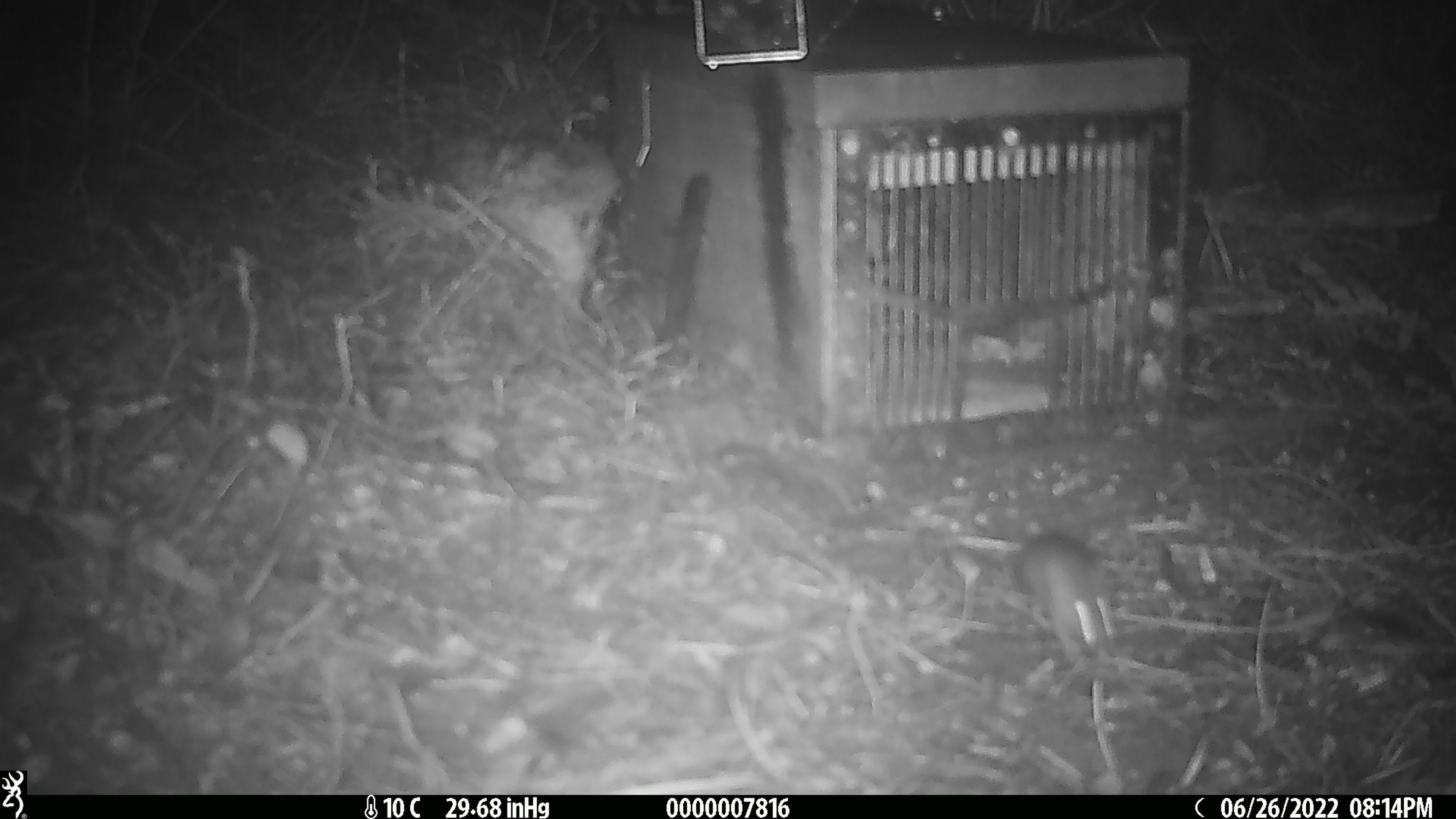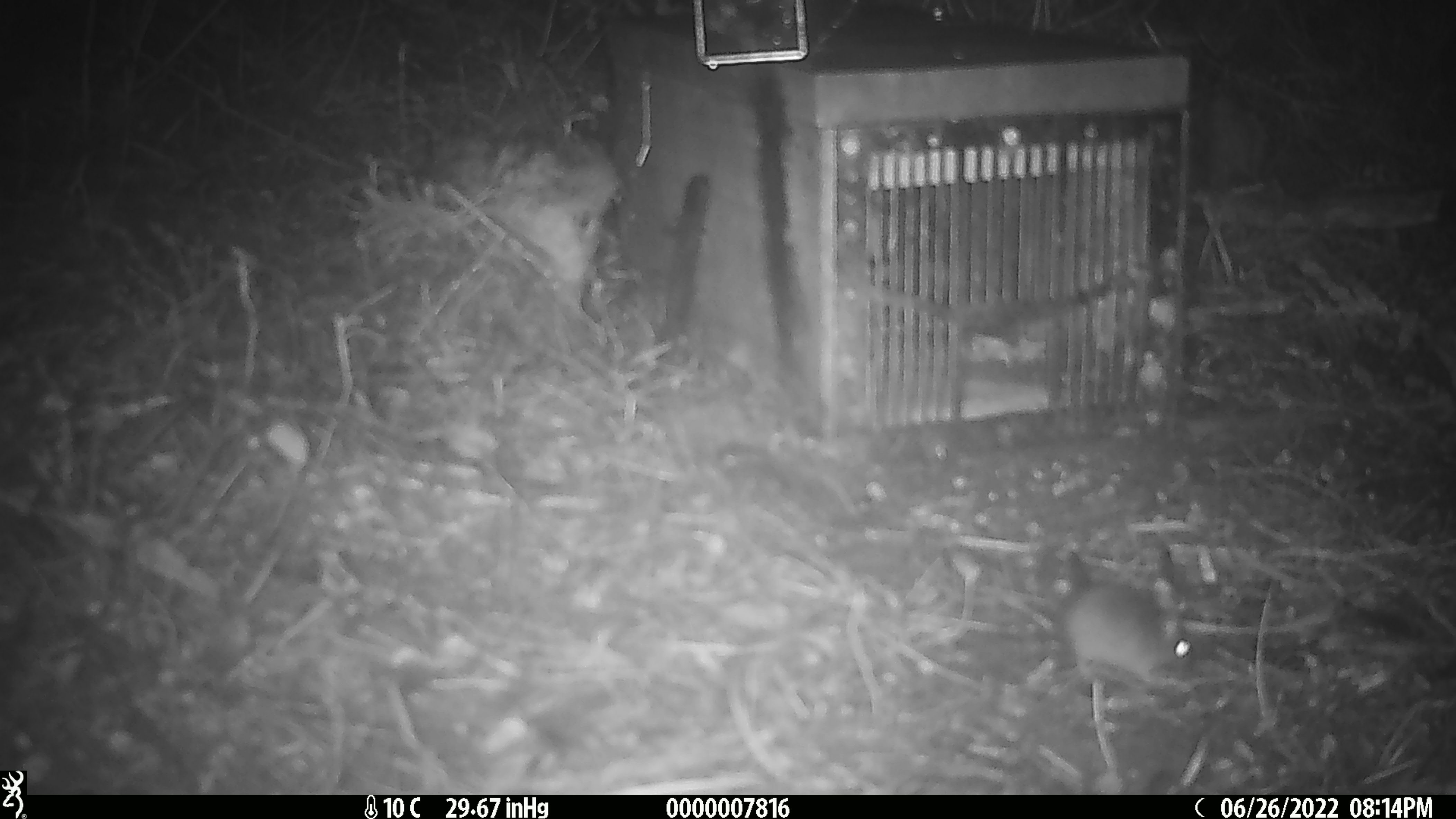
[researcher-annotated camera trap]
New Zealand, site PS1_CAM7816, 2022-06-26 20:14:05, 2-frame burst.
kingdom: Animalia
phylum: Chordata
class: Mammalia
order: Rodentia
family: Muridae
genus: Mus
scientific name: Mus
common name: mouse